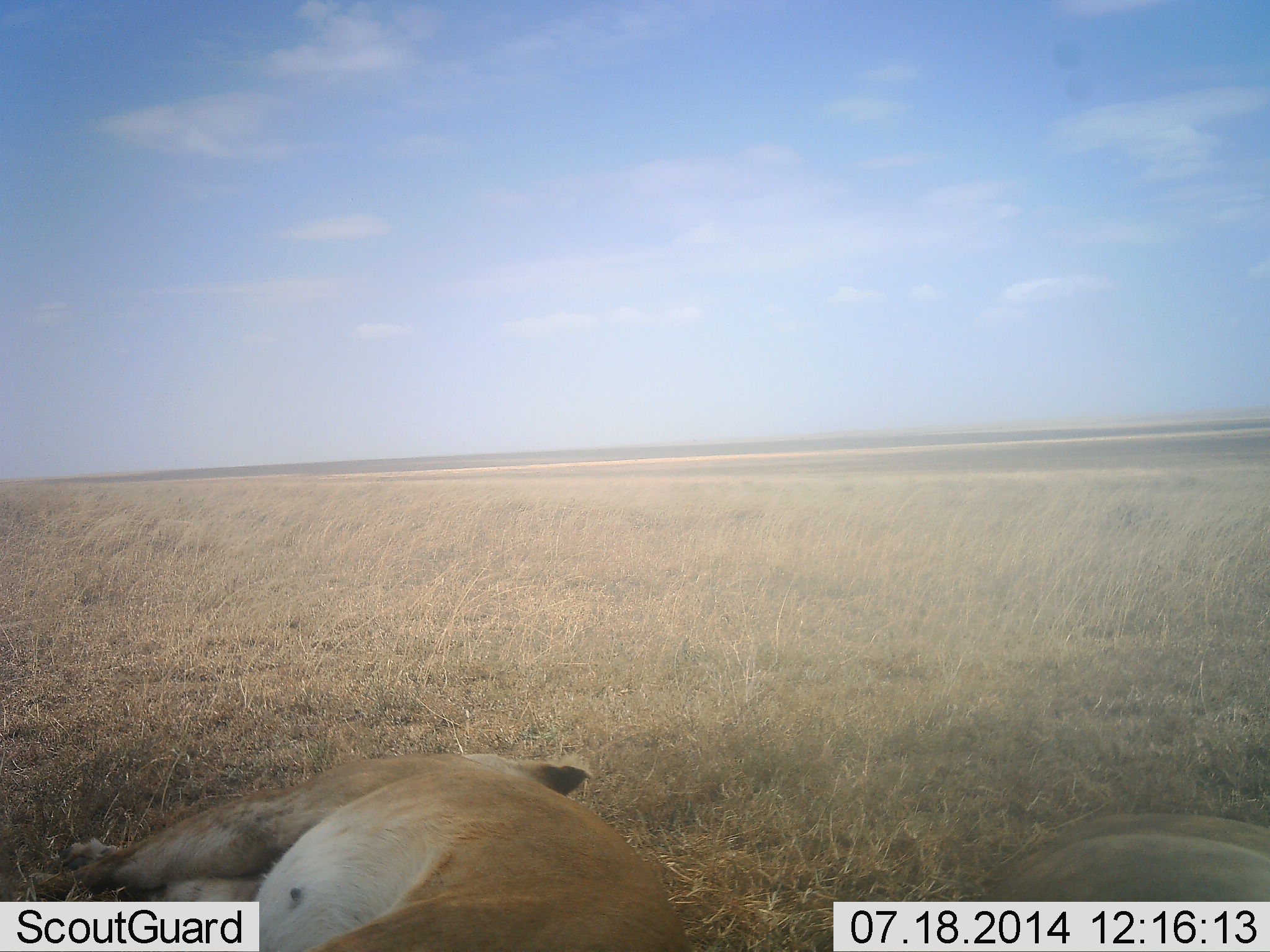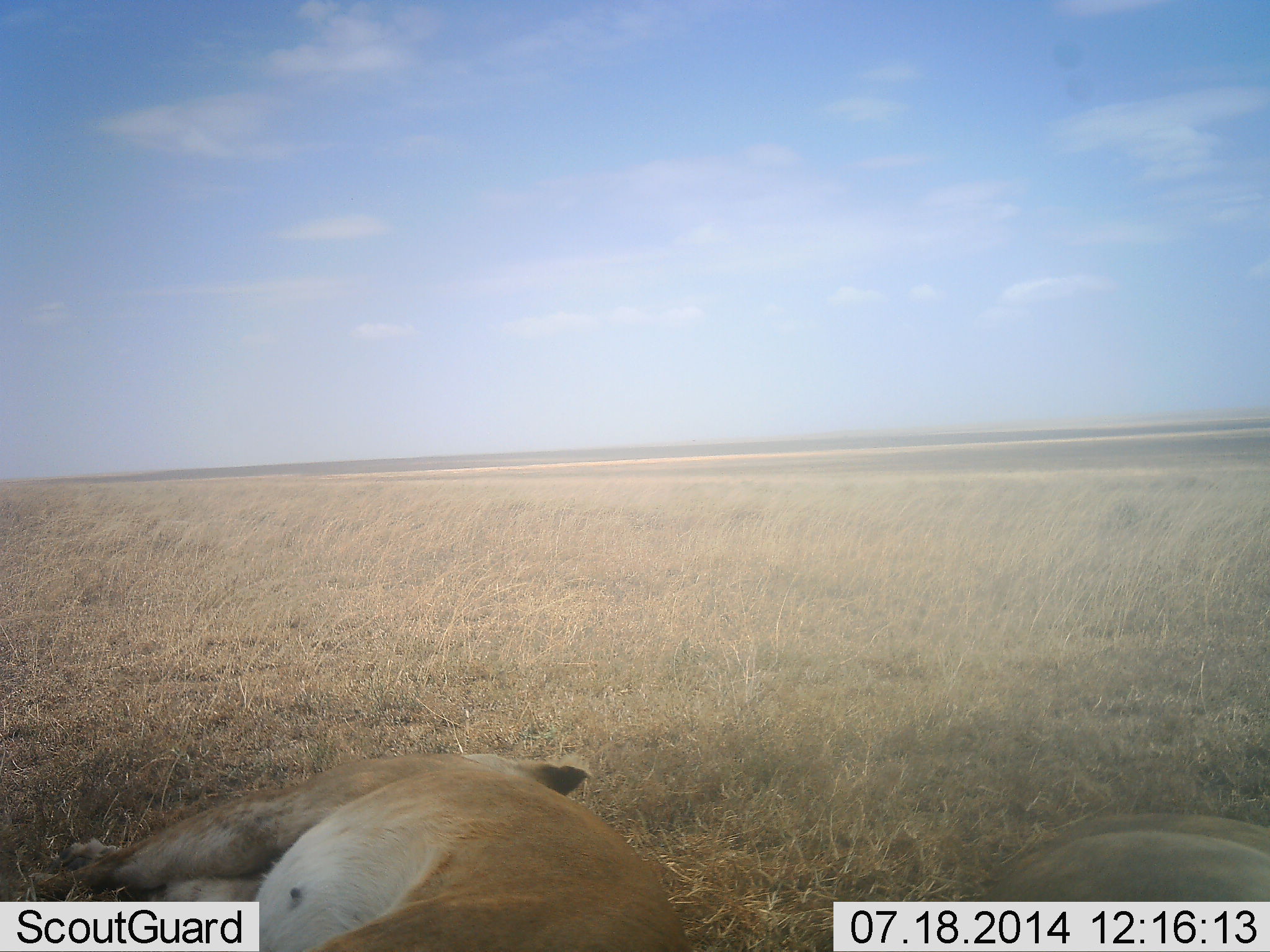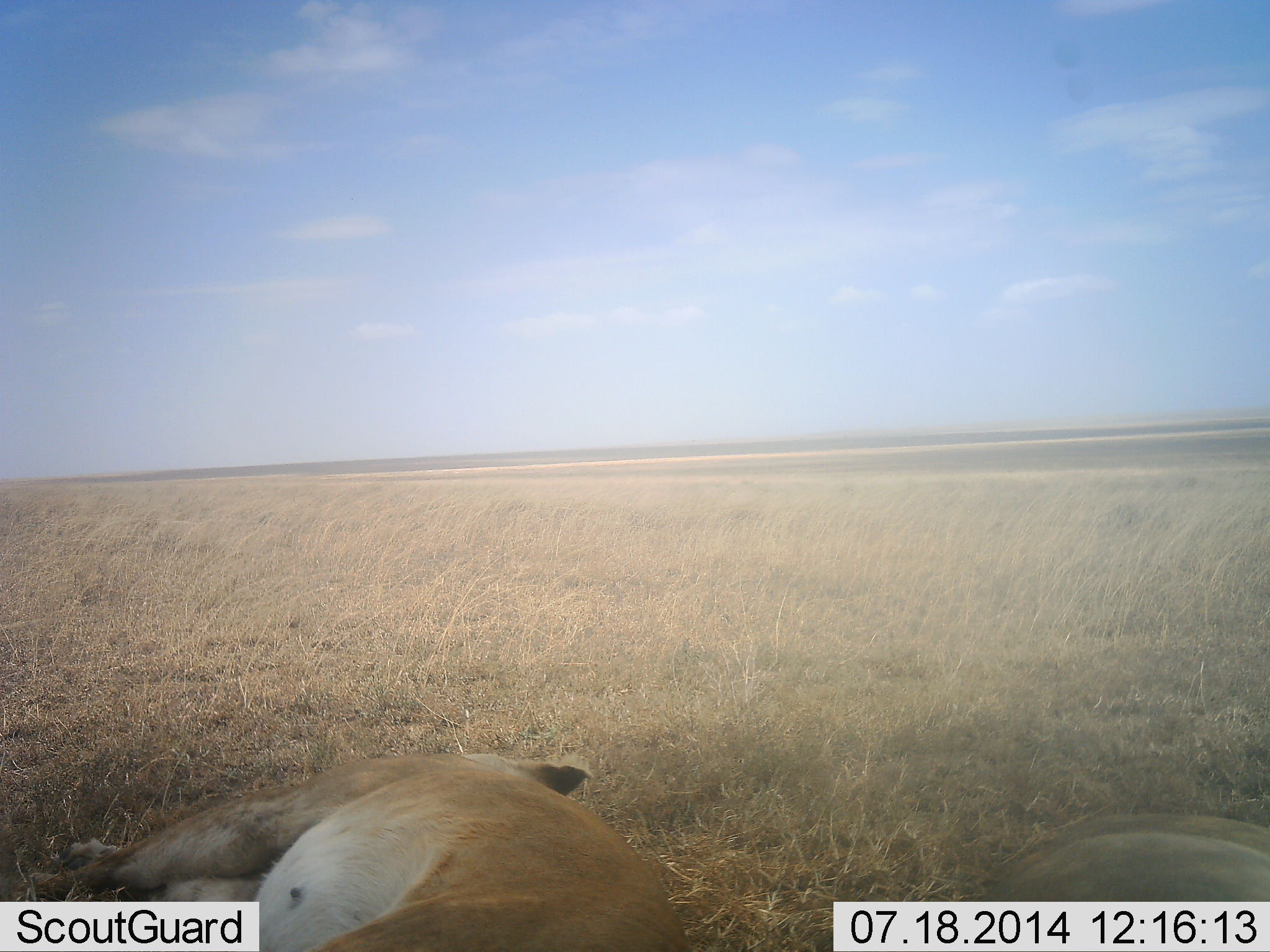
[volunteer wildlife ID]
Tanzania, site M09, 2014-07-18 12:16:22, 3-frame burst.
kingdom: Animalia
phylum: Chordata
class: Mammalia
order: Carnivora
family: Felidae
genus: Panthera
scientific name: Panthera leo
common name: lion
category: lionfemale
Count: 2.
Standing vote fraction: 0%.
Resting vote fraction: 100%.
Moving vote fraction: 0%.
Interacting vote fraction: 0%.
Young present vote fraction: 10%.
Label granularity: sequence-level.